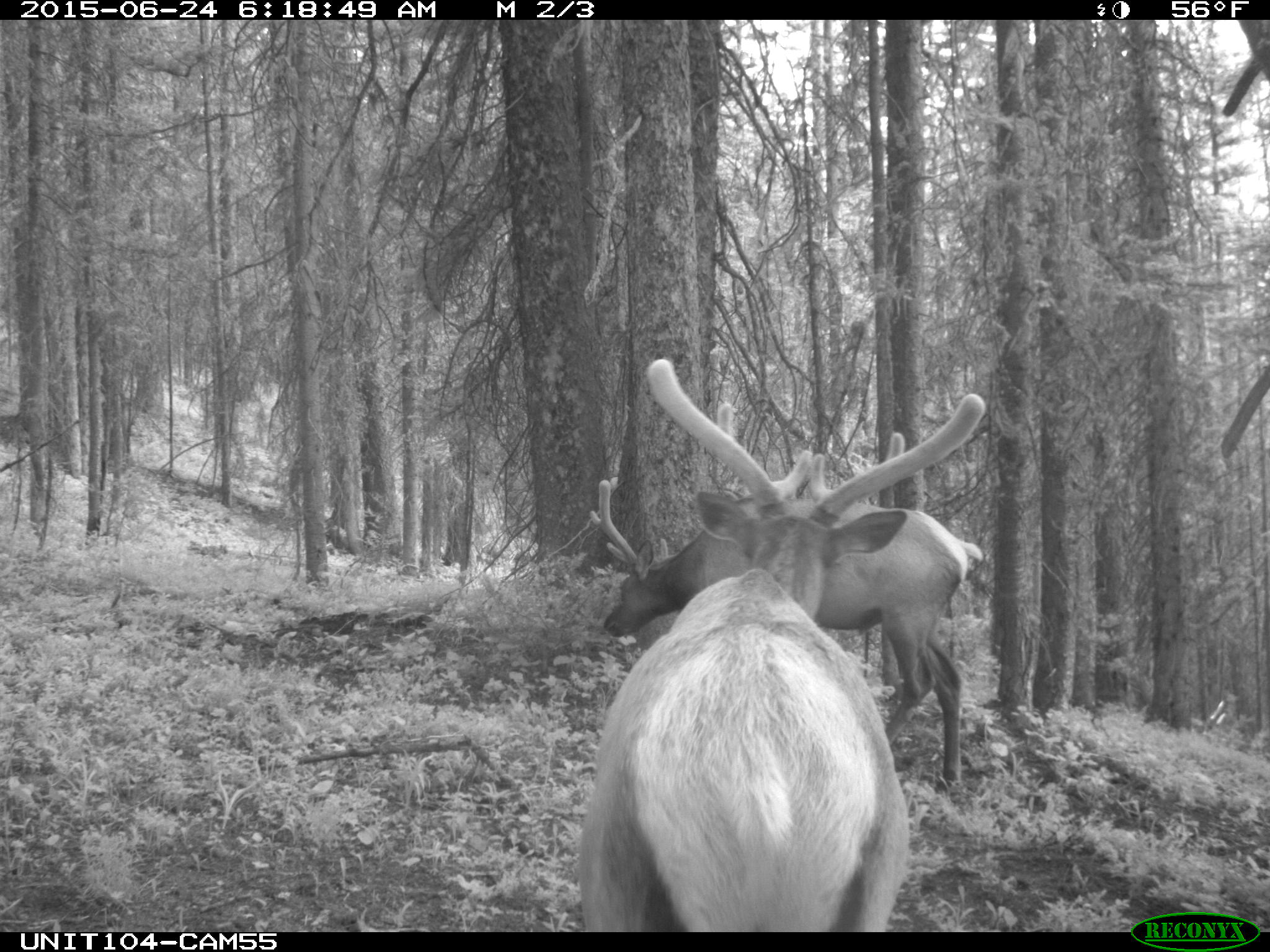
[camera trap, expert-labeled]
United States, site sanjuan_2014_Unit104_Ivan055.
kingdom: Animalia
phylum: Chordata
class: Mammalia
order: Artiodactyla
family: Cervidae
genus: Cervus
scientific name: Cervus elaphus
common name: red deer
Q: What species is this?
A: Cervus elaphus (red deer).